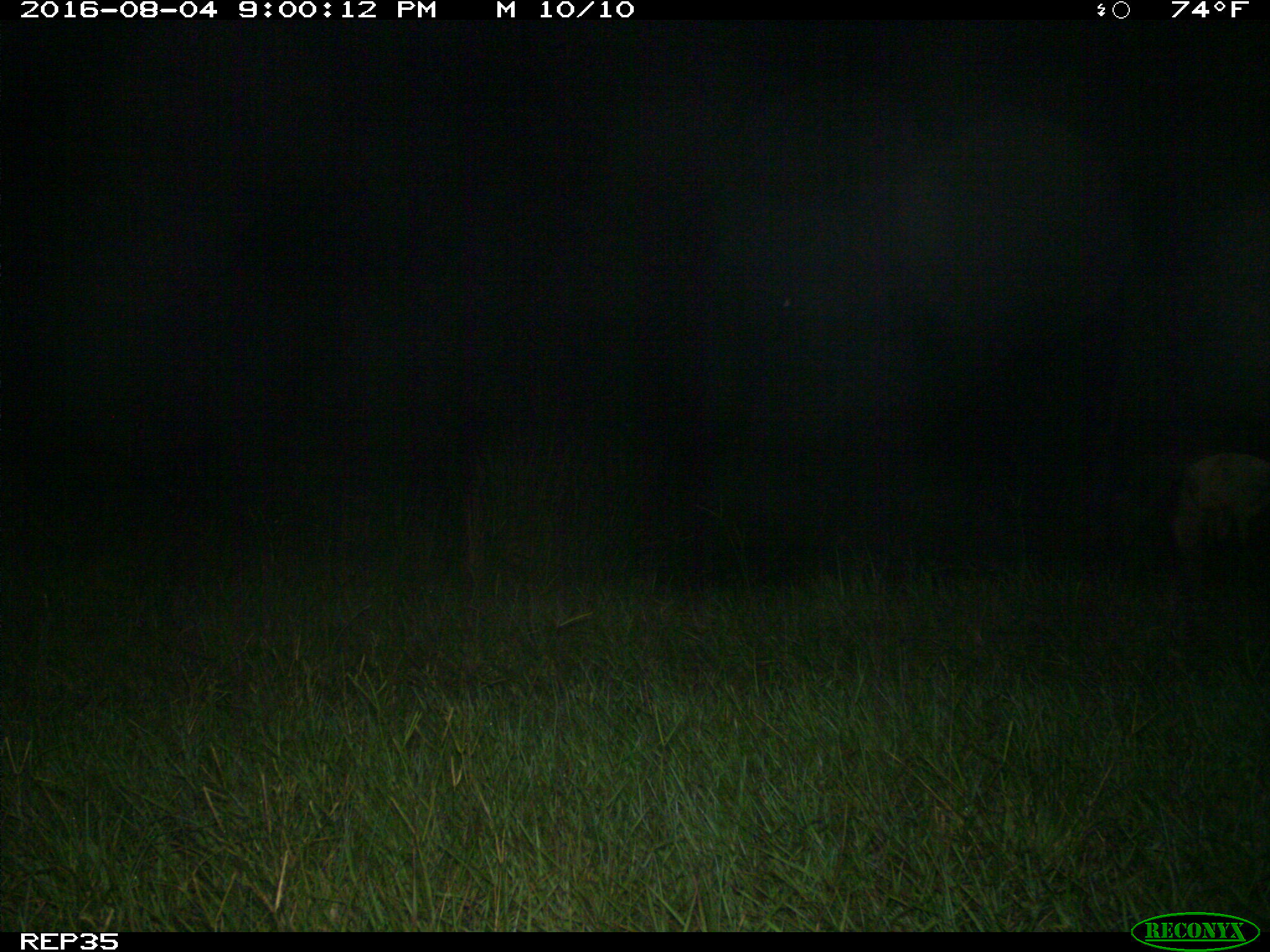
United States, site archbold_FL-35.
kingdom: Animalia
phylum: Chordata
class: Mammalia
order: Artiodactyla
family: Bovidae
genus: Bos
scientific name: Bos taurus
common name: domestic cow